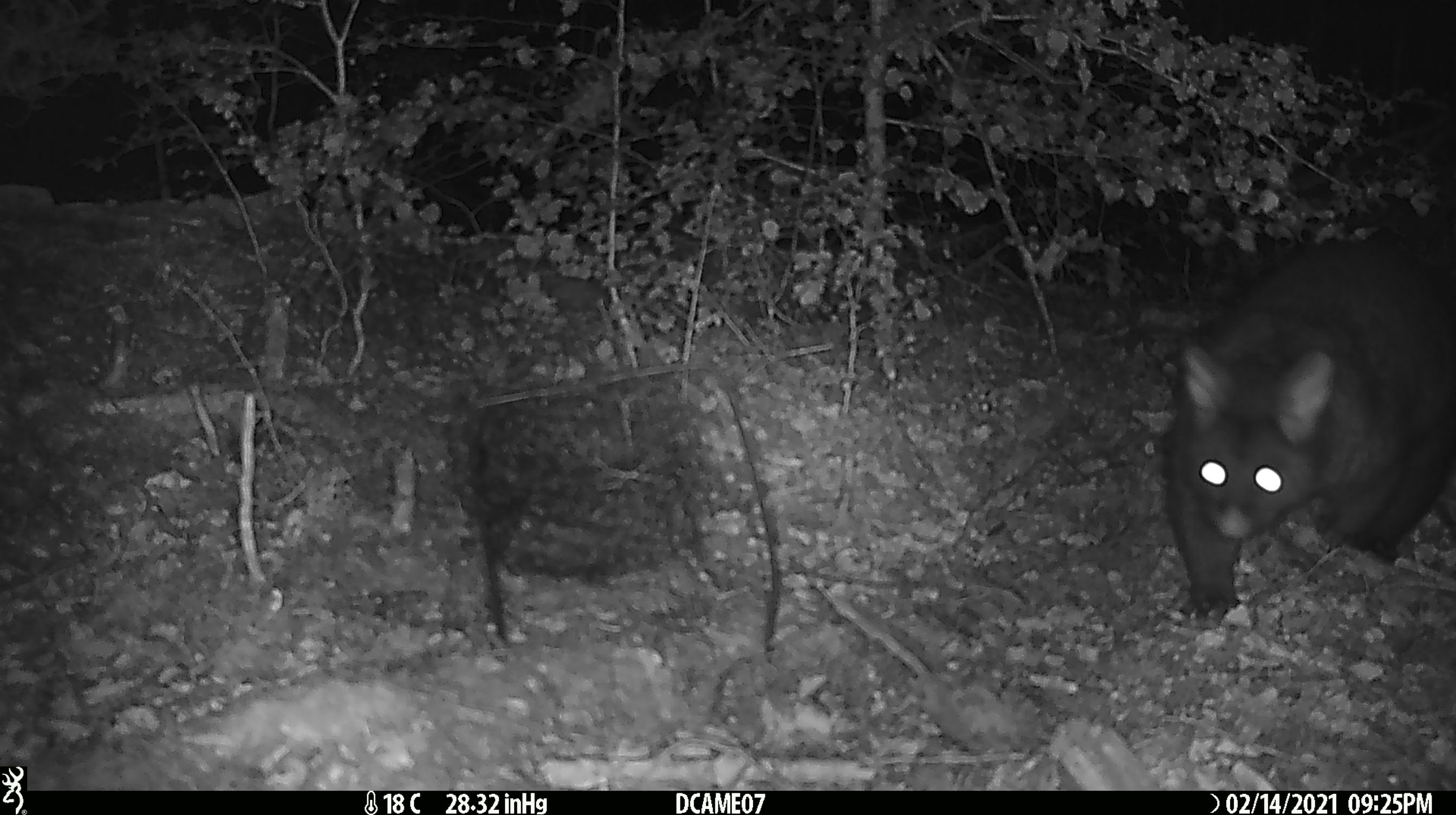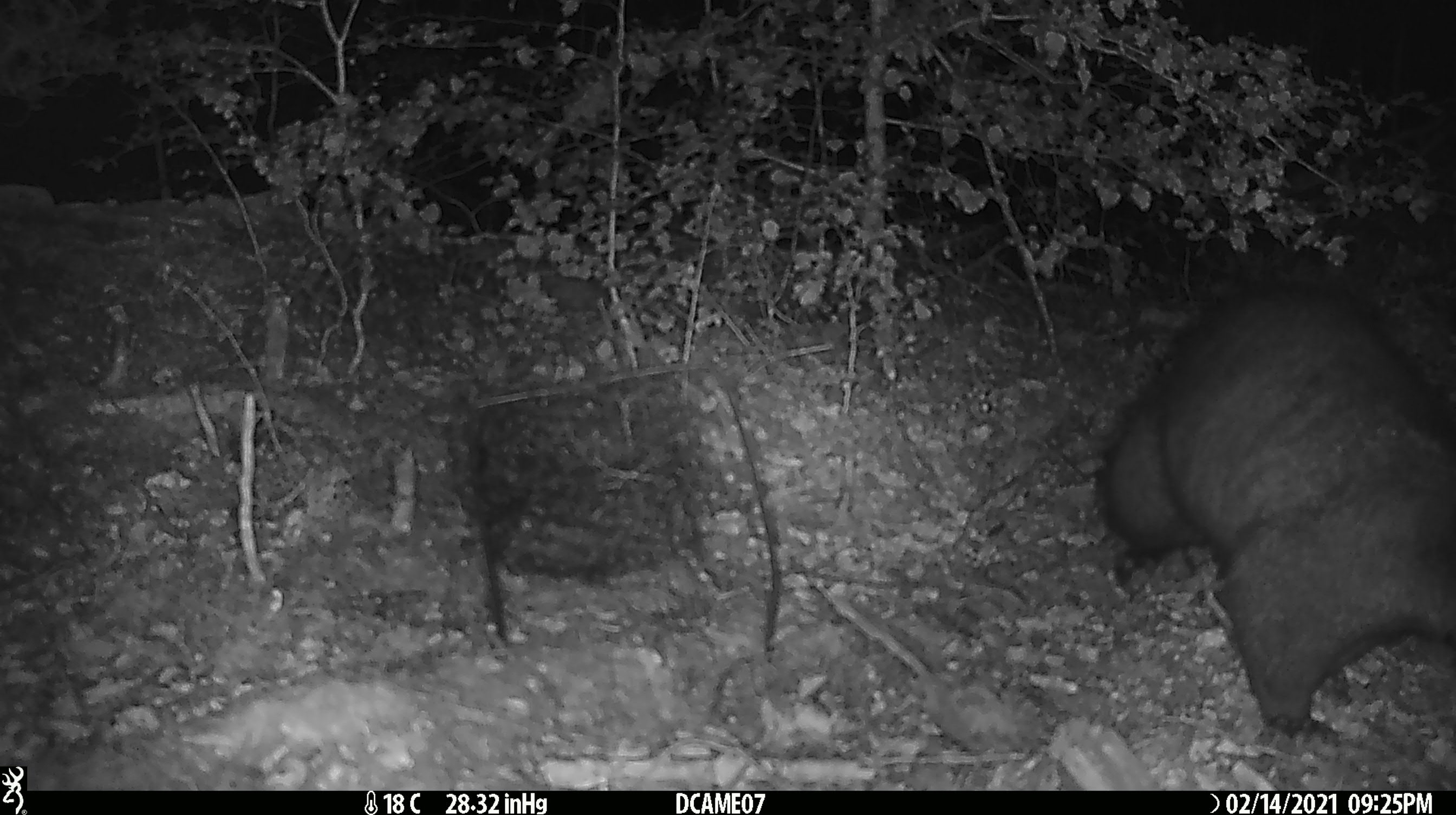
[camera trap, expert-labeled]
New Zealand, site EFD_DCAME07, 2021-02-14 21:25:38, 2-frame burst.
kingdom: Animalia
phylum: Chordata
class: Mammalia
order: Diprotodontia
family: Phalangeridae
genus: Trichosurus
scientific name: Trichosurus vulpecula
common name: common brushtail possum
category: possum